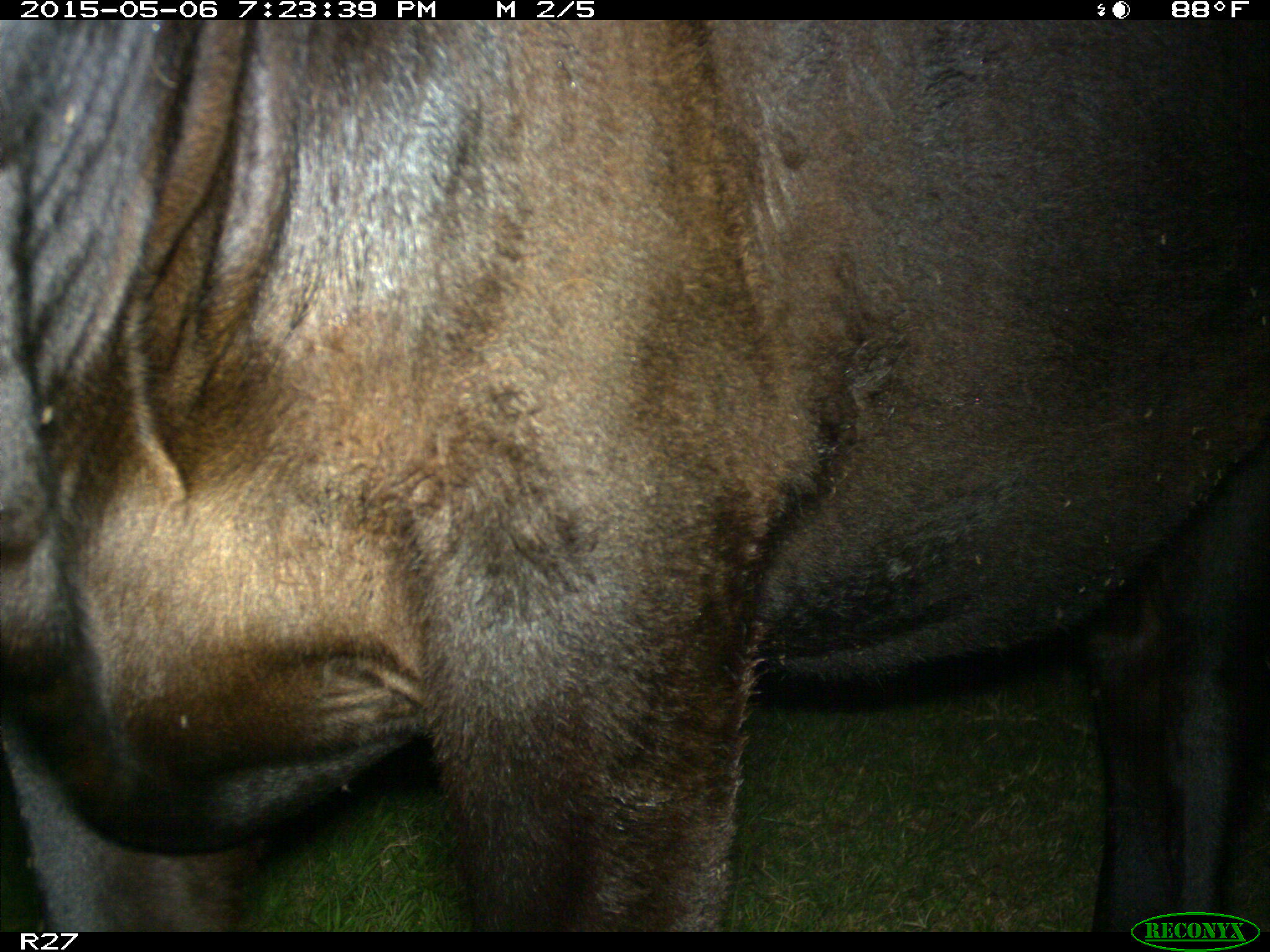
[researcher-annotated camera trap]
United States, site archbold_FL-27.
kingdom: Animalia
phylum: Chordata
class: Mammalia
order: Artiodactyla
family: Bovidae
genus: Bos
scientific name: Bos taurus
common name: domestic cow